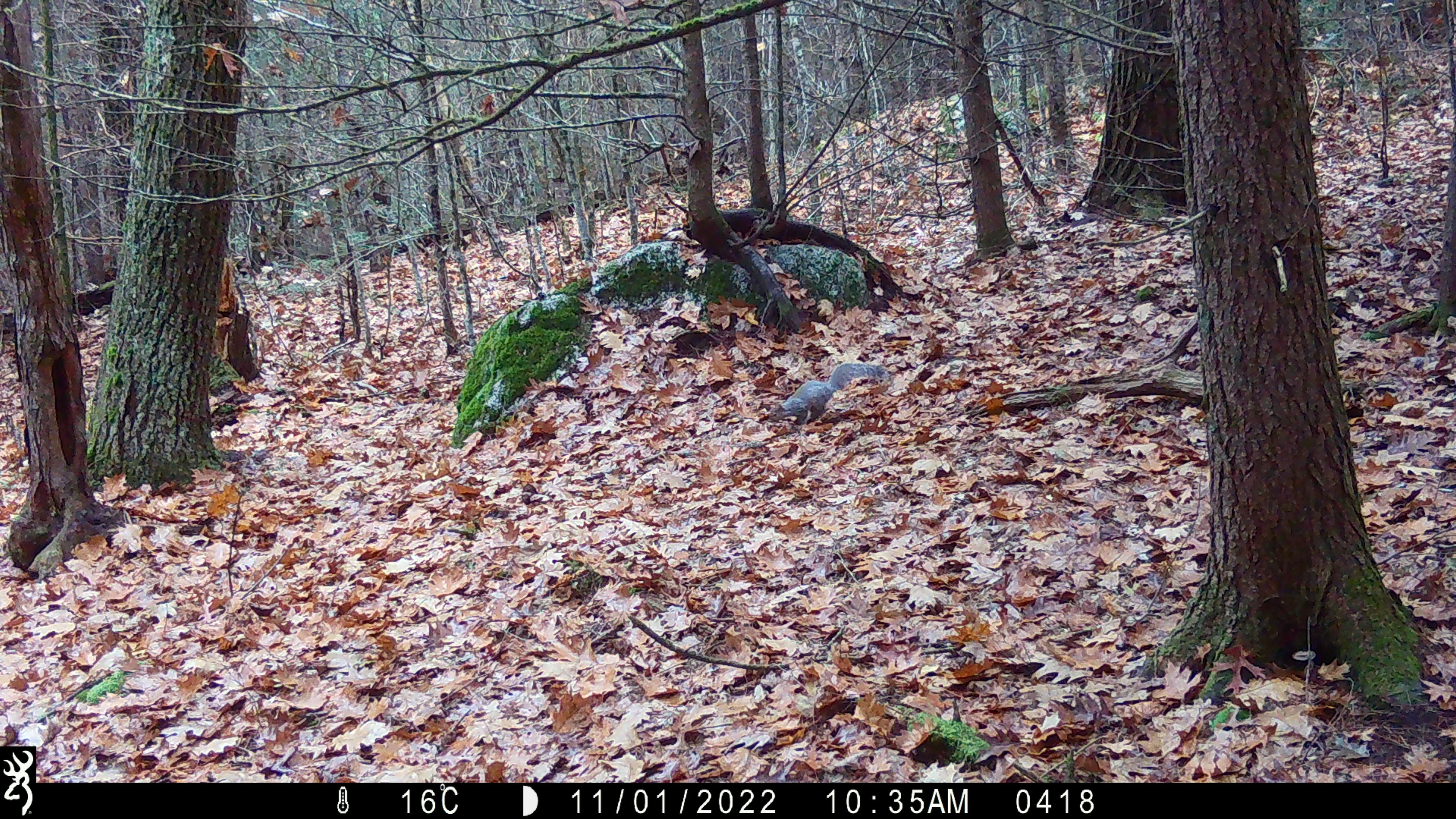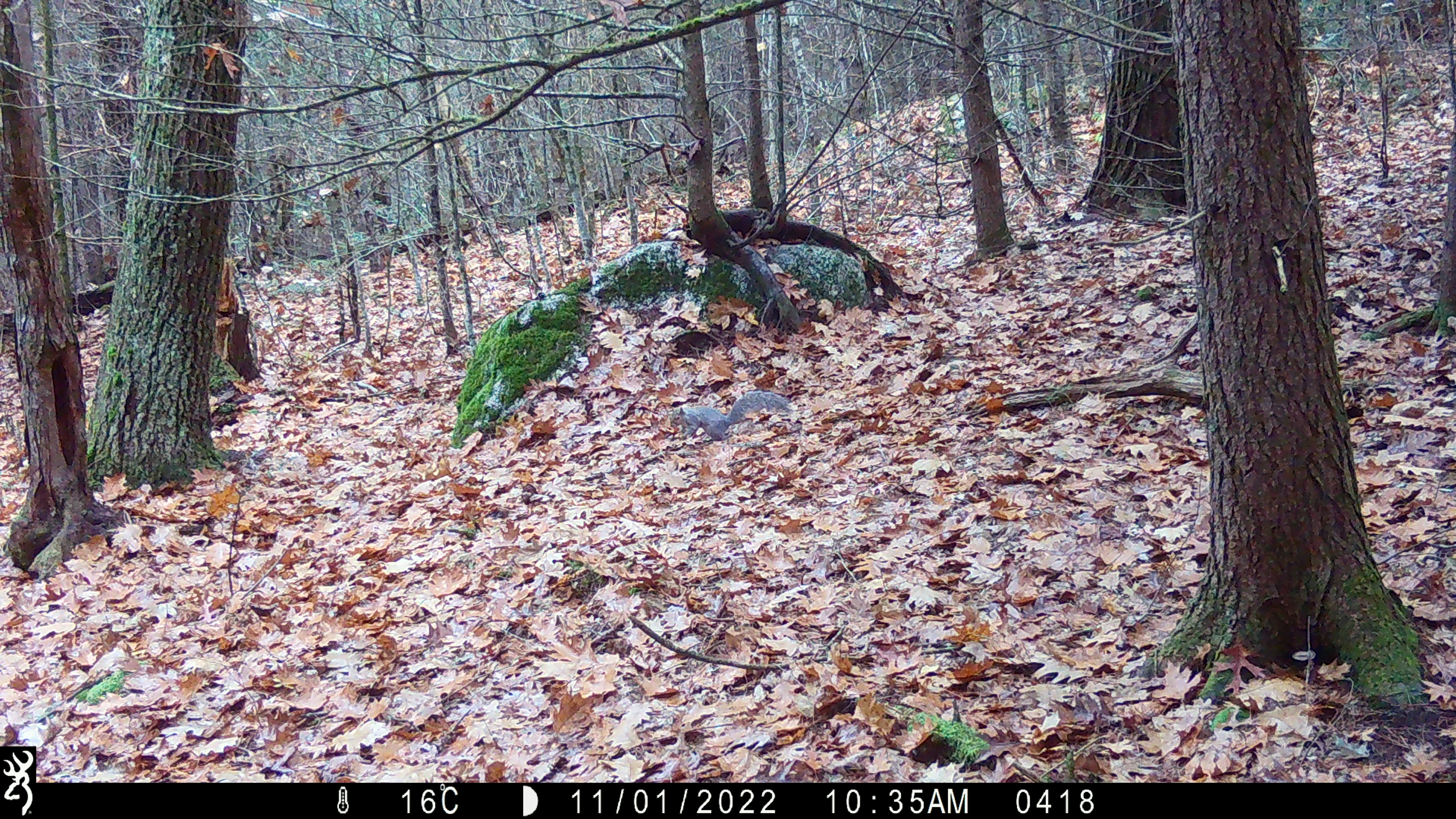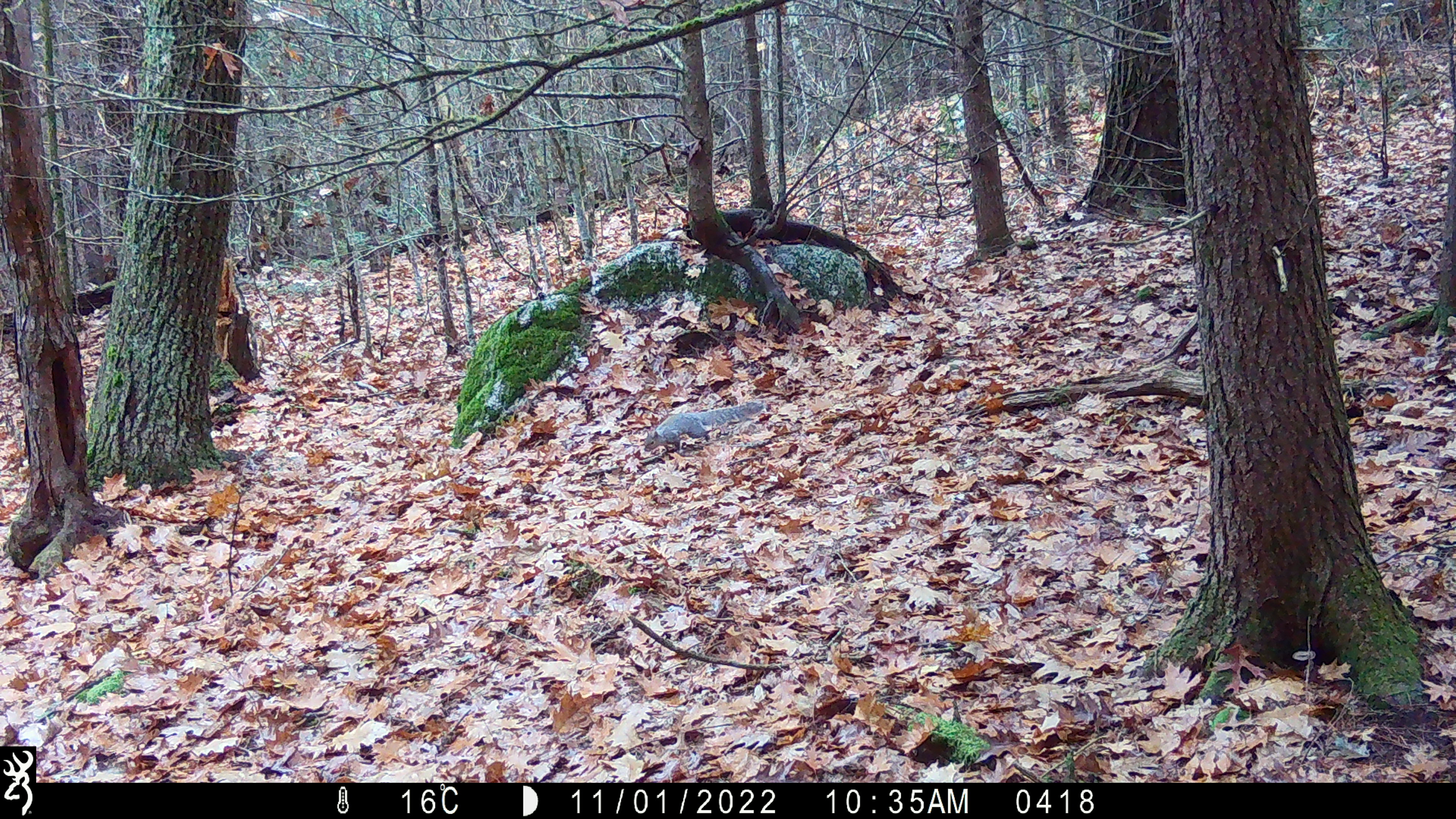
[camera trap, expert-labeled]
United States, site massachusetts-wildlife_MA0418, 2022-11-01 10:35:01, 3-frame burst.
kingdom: Animalia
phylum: Chordata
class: Mammalia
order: Rodentia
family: Sciuridae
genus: Sciurus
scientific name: Sciurus carolinensis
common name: gray squirrel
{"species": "gray squirrel (Sciurus carolinensis)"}